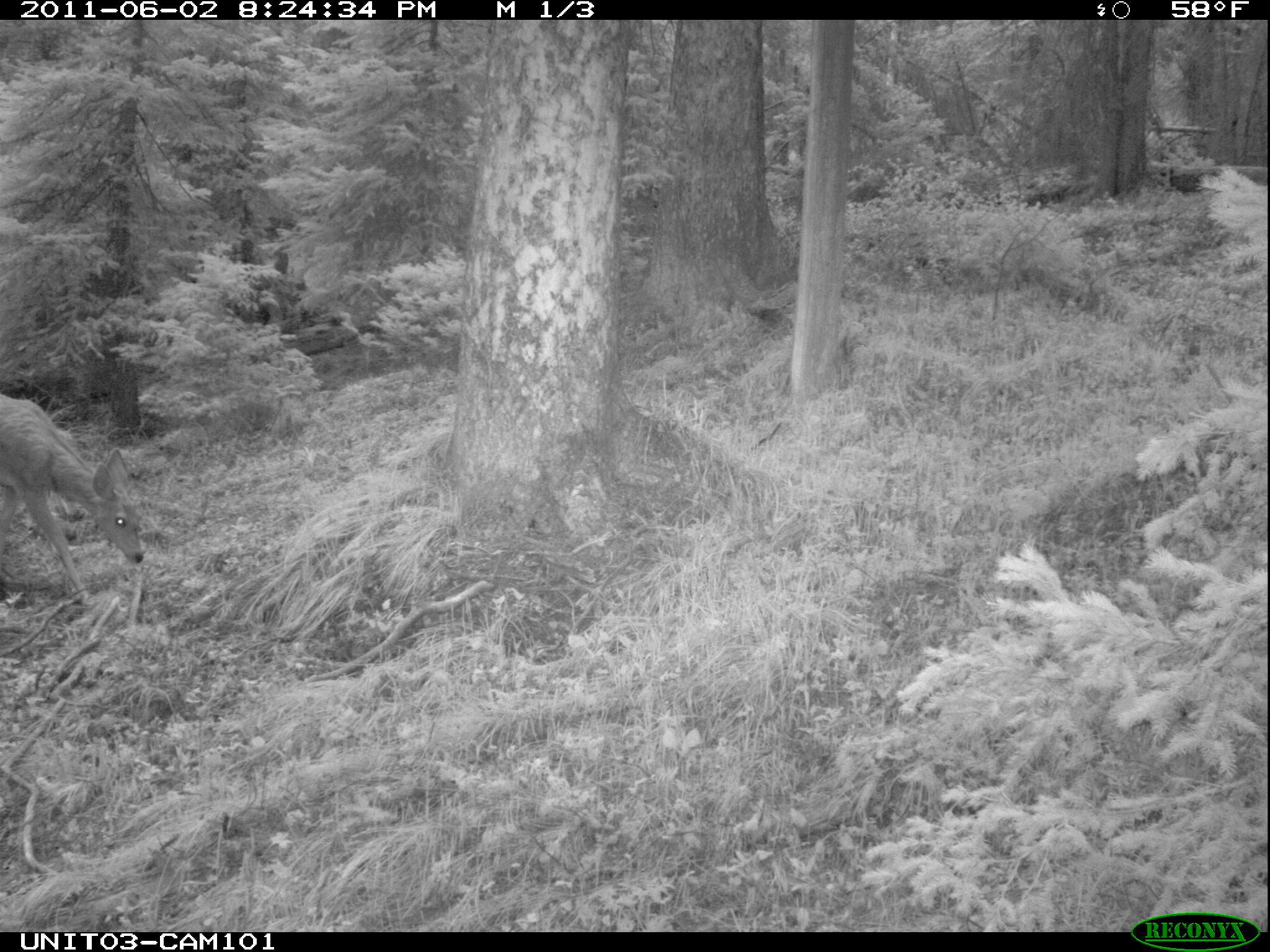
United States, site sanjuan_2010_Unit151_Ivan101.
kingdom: Animalia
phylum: Chordata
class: Mammalia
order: Artiodactyla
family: Cervidae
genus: Odocoileus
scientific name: Odocoileus hemionus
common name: mule deer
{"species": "Odocoileus hemionus (mule deer)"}